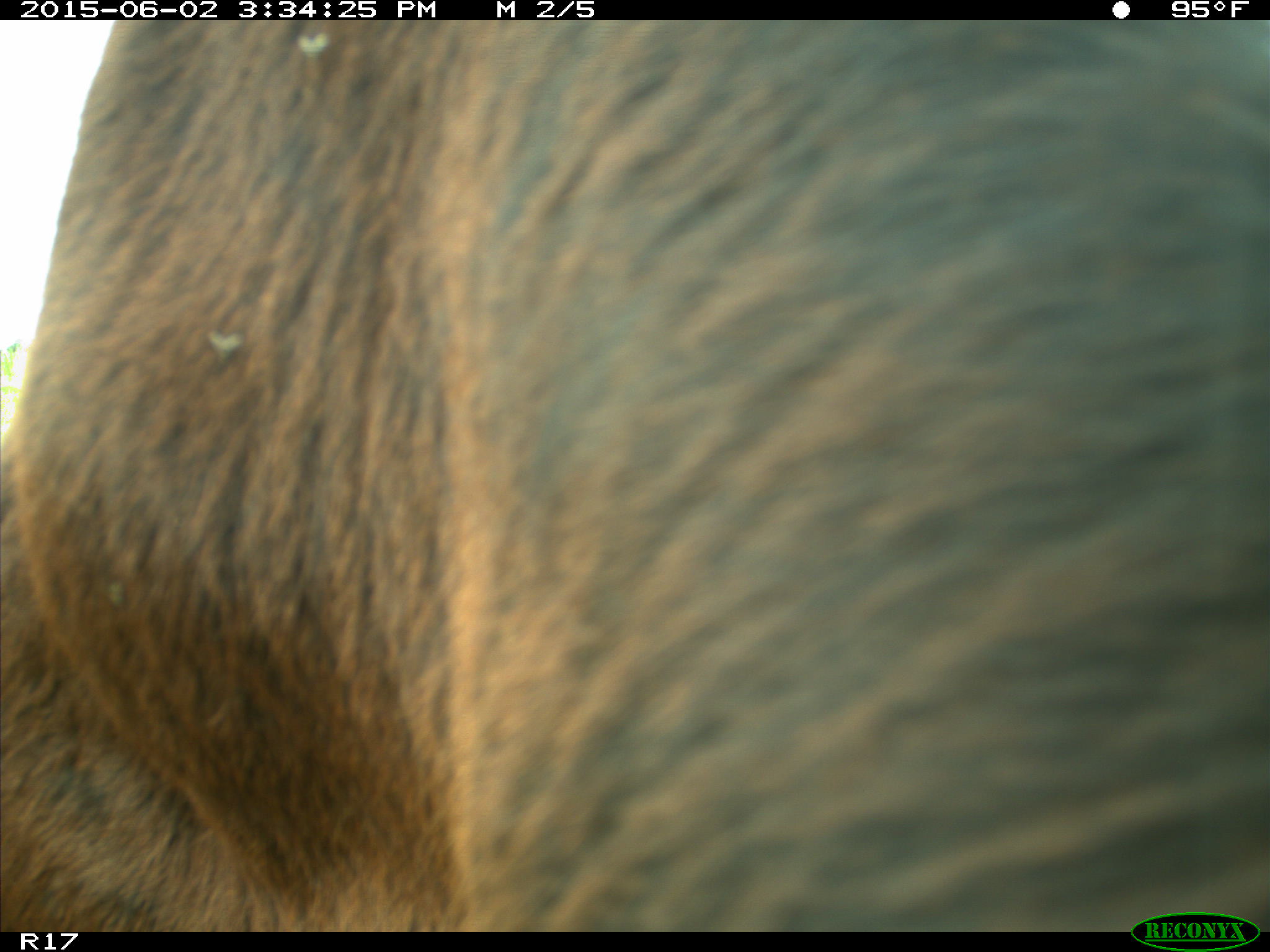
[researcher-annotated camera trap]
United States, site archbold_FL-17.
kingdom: Animalia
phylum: Chordata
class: Mammalia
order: Artiodactyla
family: Bovidae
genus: Bos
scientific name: Bos taurus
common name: domestic cow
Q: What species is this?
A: Bos taurus (domestic cow).